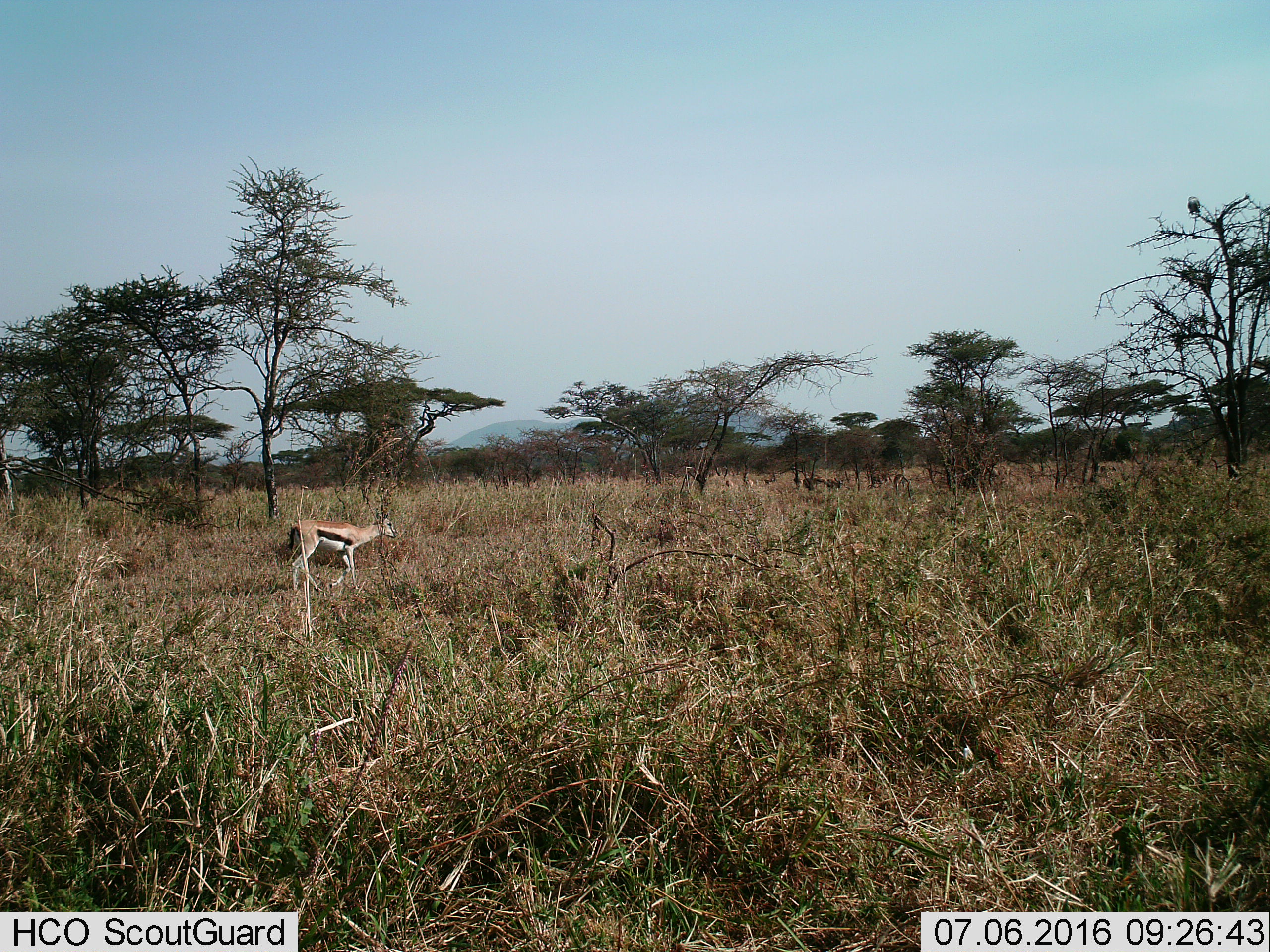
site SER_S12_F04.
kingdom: Animalia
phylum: Chordata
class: Mammalia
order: Artiodactyla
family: Bovidae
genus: Eudorcas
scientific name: Eudorcas thomsonii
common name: thomson's gazelle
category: gazellethomsons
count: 1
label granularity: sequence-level